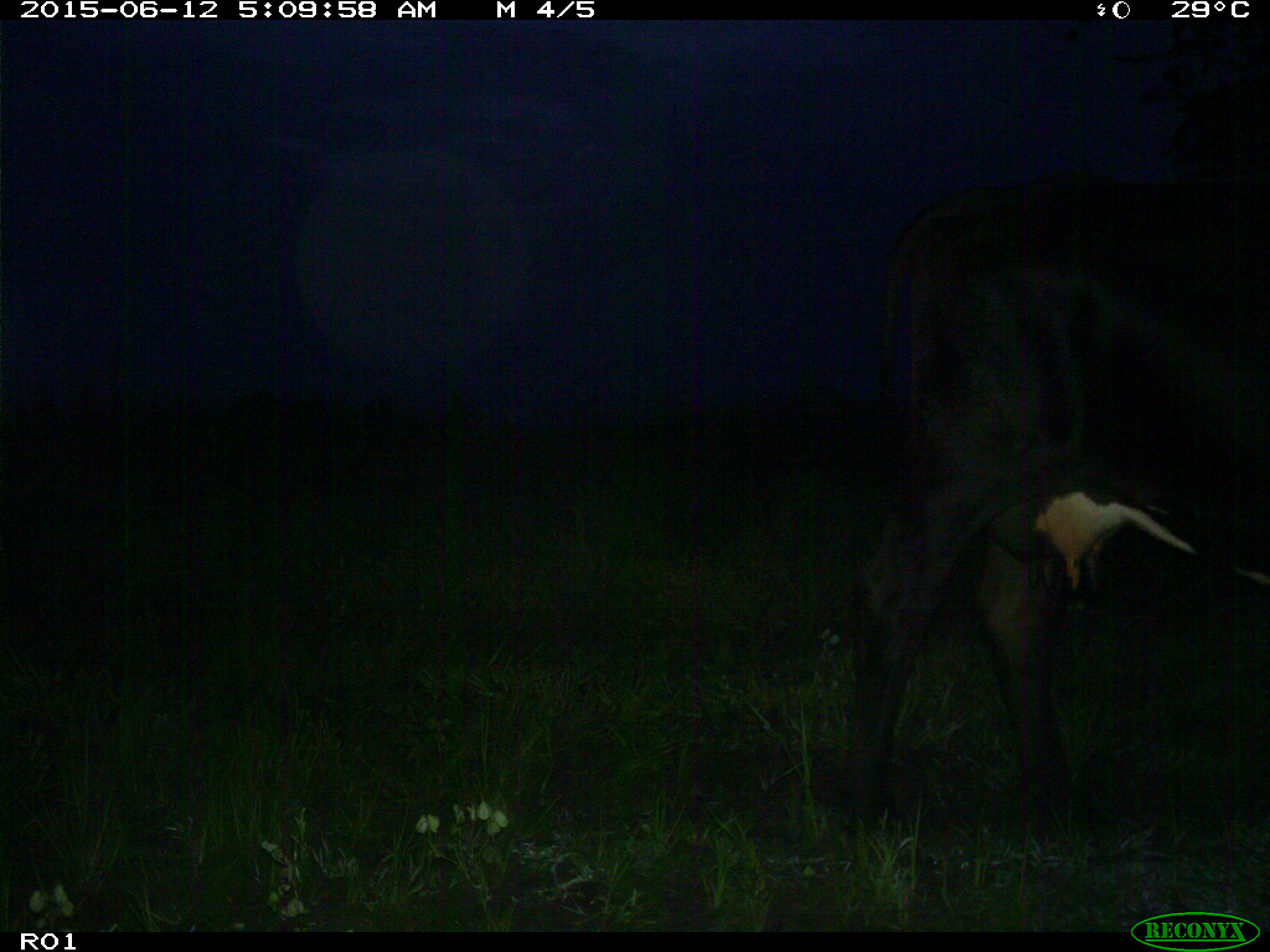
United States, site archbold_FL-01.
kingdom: Animalia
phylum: Chordata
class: Mammalia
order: Artiodactyla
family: Bovidae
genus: Bos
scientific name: Bos taurus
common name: domestic cow